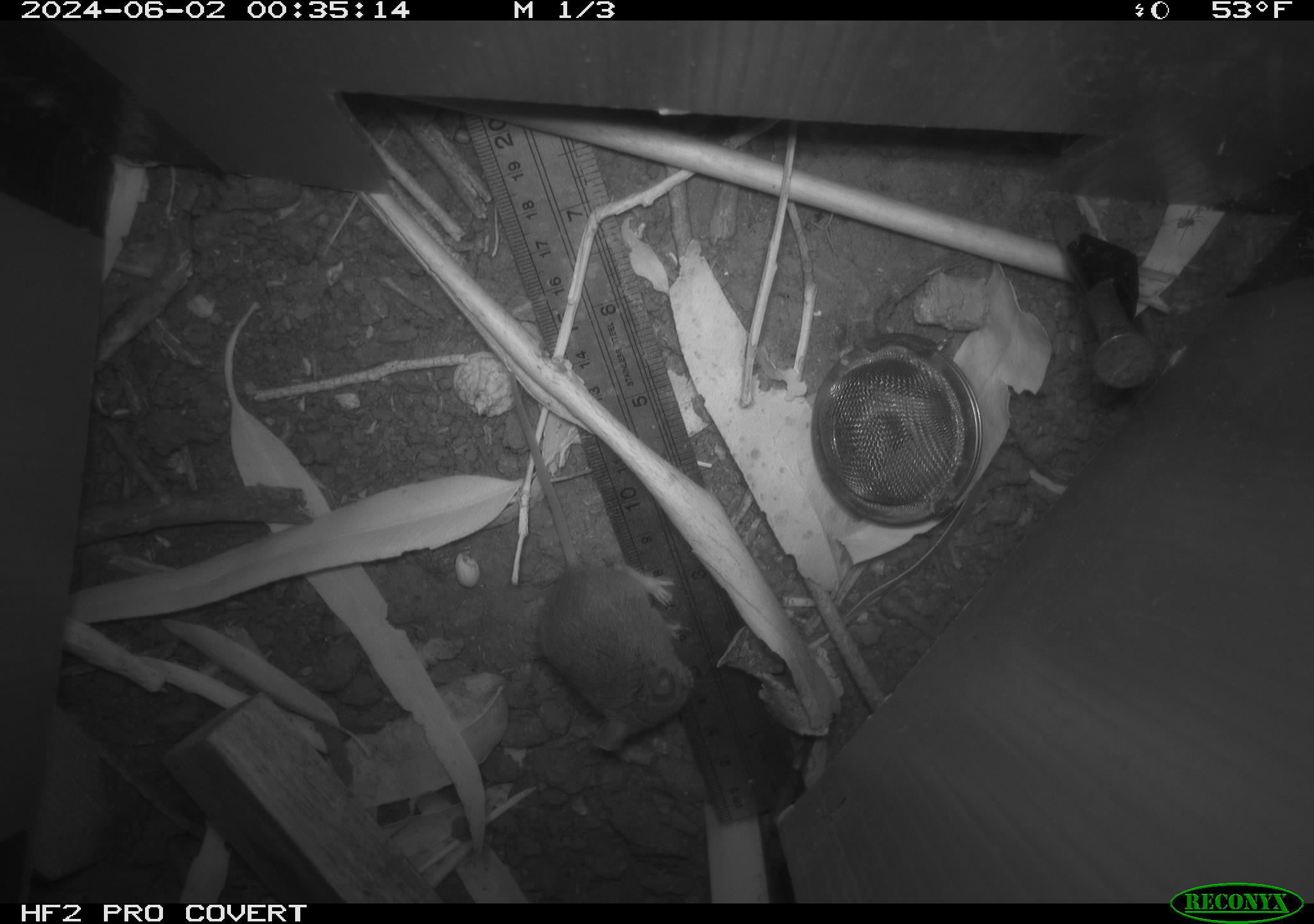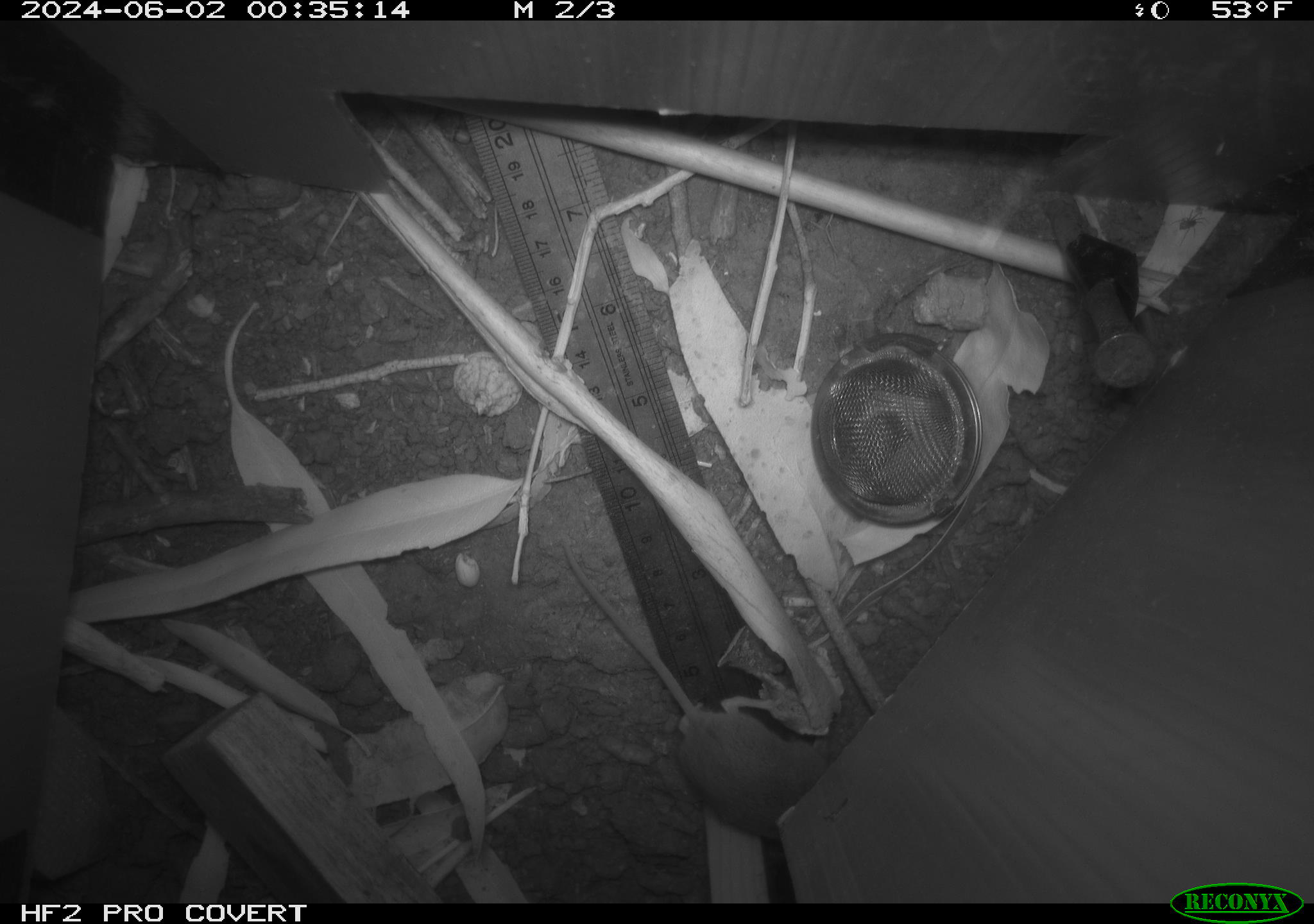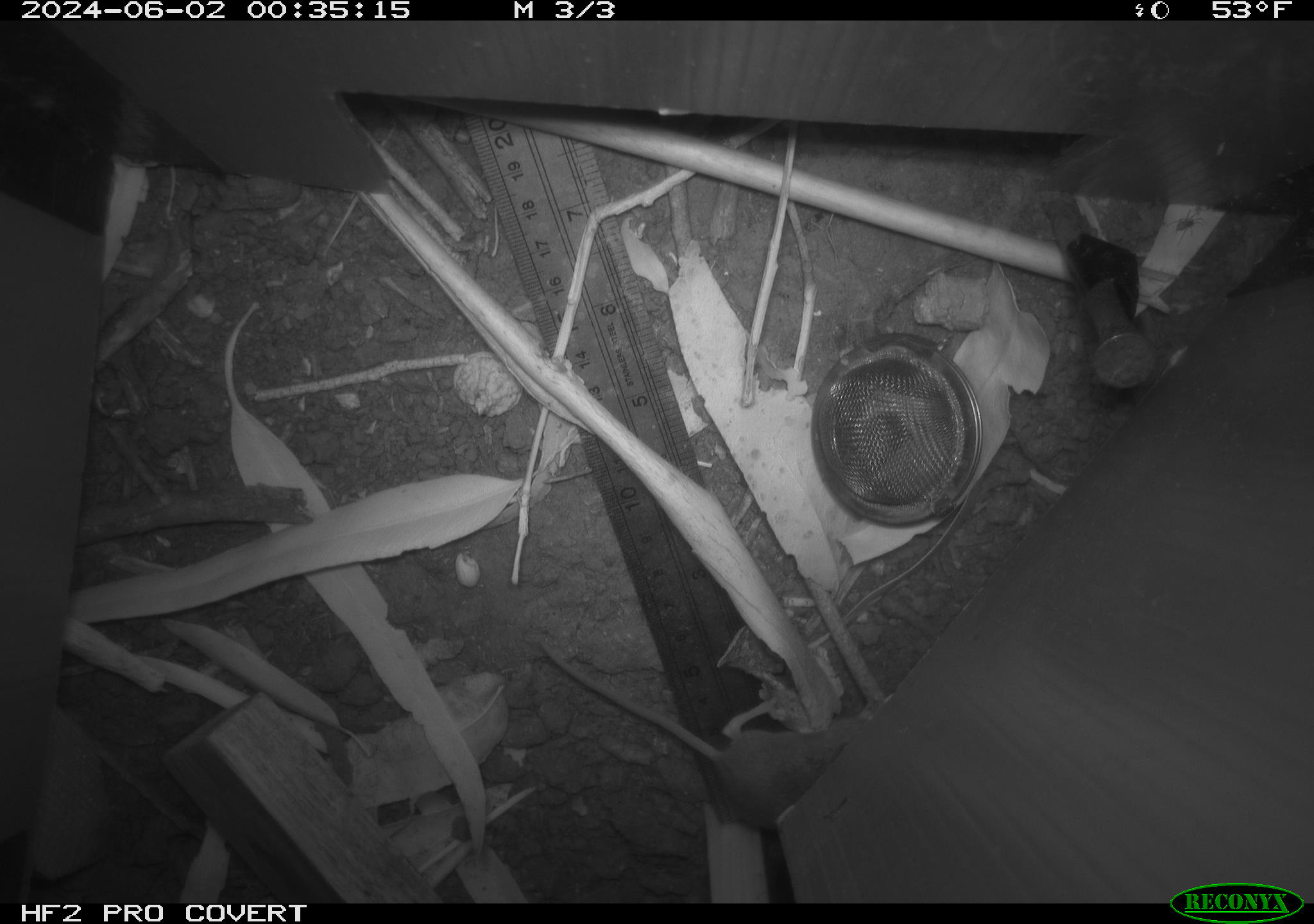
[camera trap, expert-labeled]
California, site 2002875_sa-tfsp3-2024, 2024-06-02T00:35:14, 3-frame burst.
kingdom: Animalia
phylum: Chordata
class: Mammalia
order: Rodentia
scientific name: Rodentia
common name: mouse species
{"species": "mouse species (Rodentia)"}